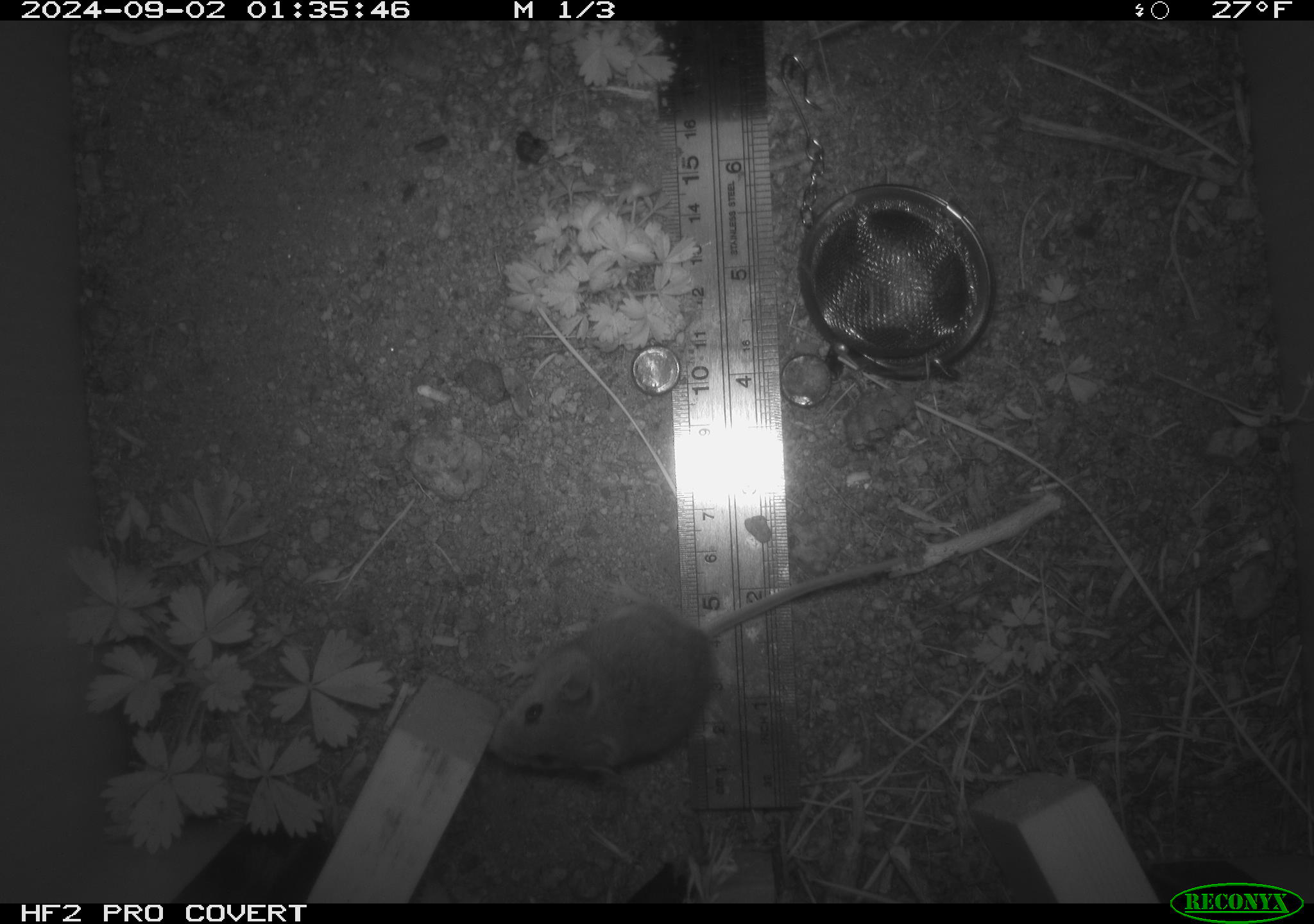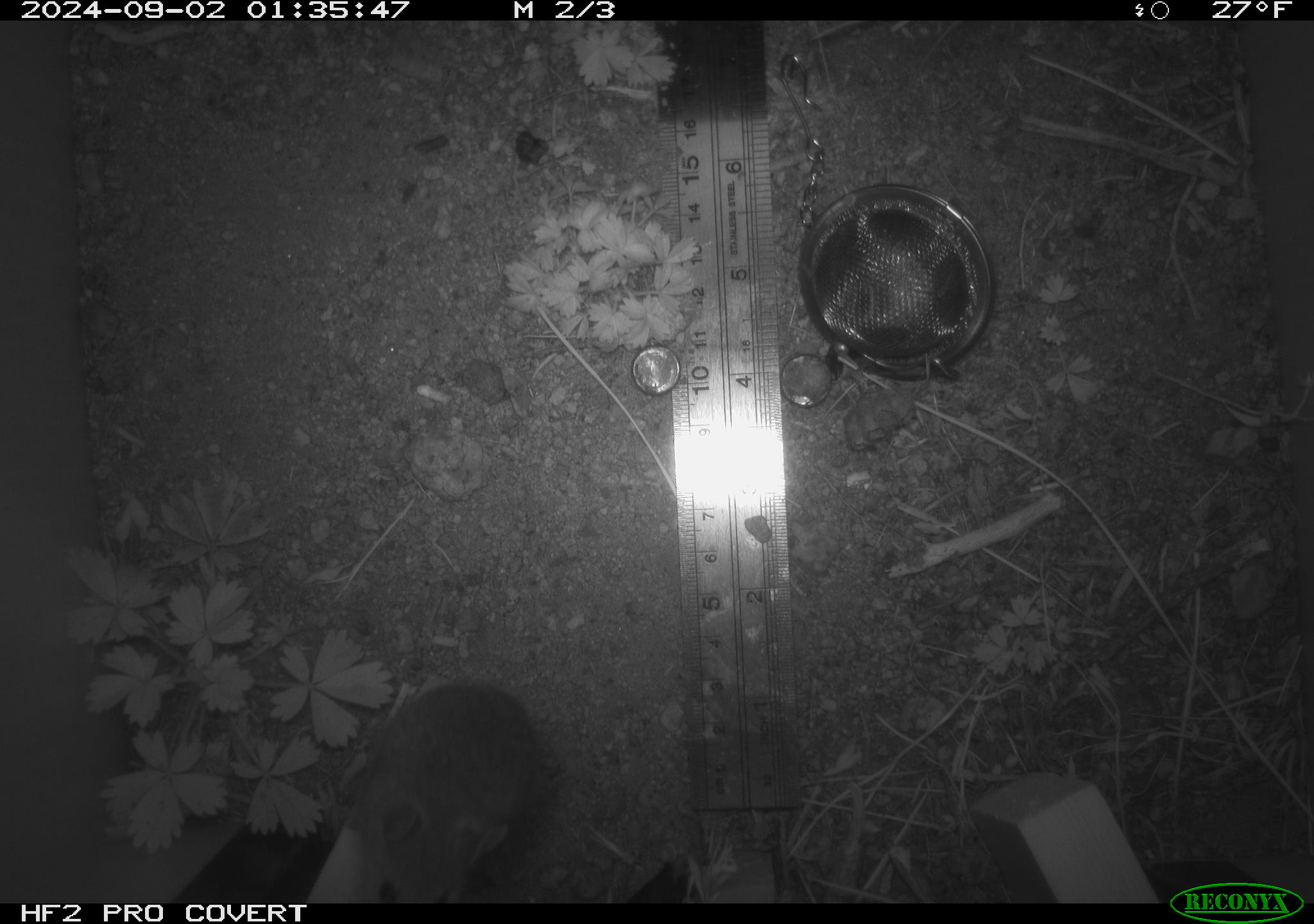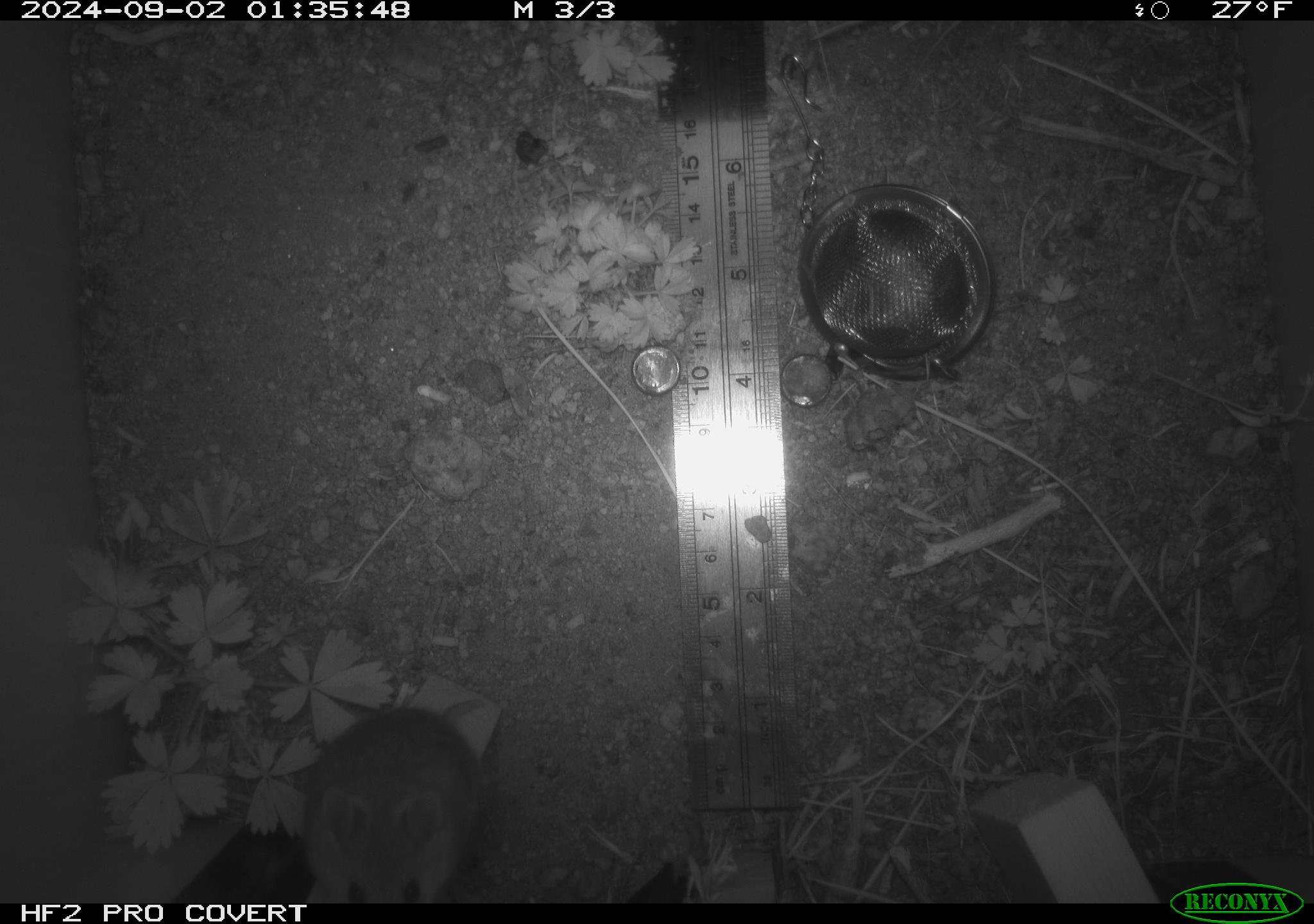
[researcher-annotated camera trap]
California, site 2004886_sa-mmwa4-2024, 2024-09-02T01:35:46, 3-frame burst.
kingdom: Animalia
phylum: Chordata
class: Mammalia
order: Rodentia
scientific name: Rodentia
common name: mouse species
Mouse species (Rodentia).